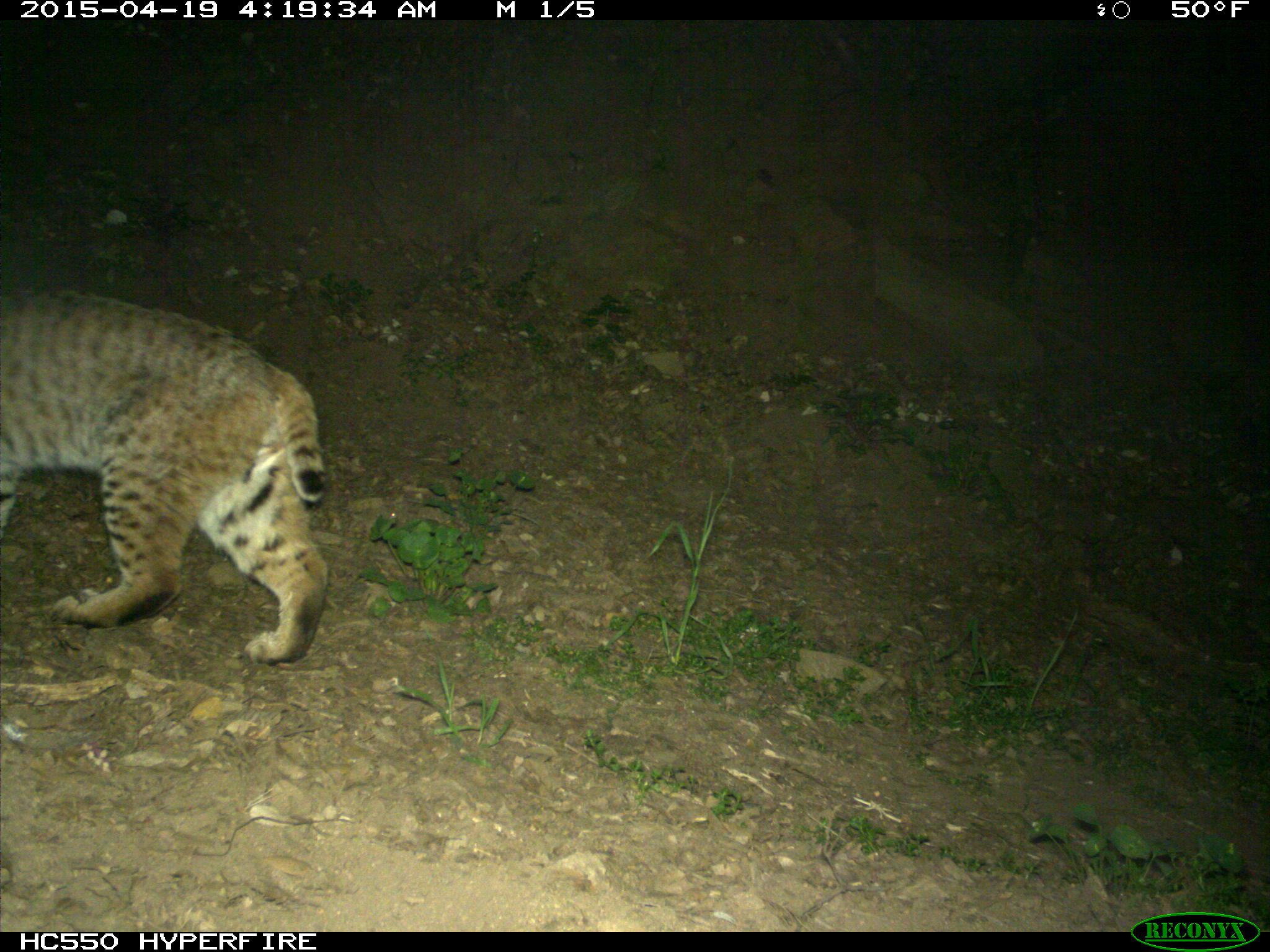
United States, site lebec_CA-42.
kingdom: Animalia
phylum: Chordata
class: Mammalia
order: Carnivora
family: Felidae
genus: Lynx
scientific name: Lynx rufus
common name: bobcat